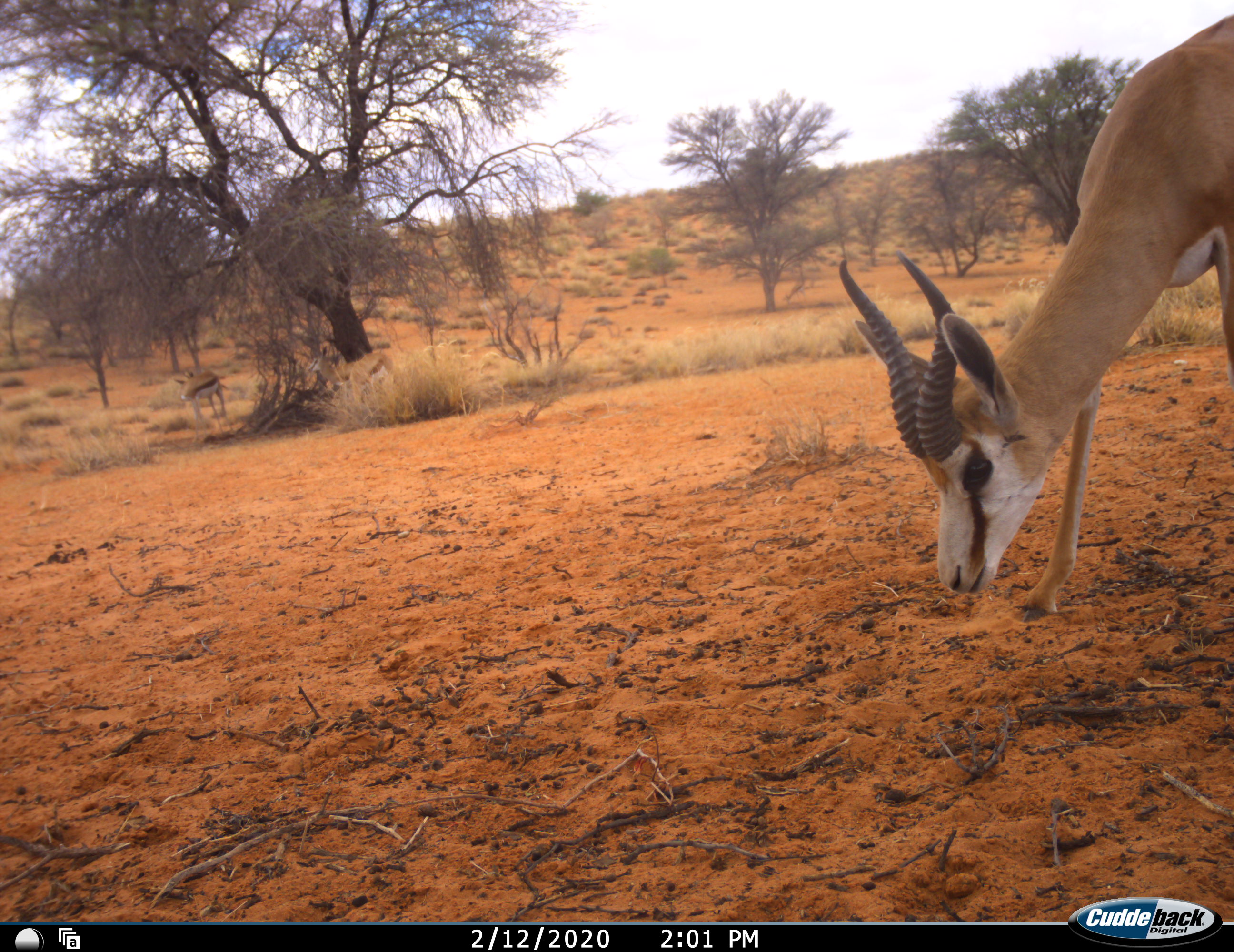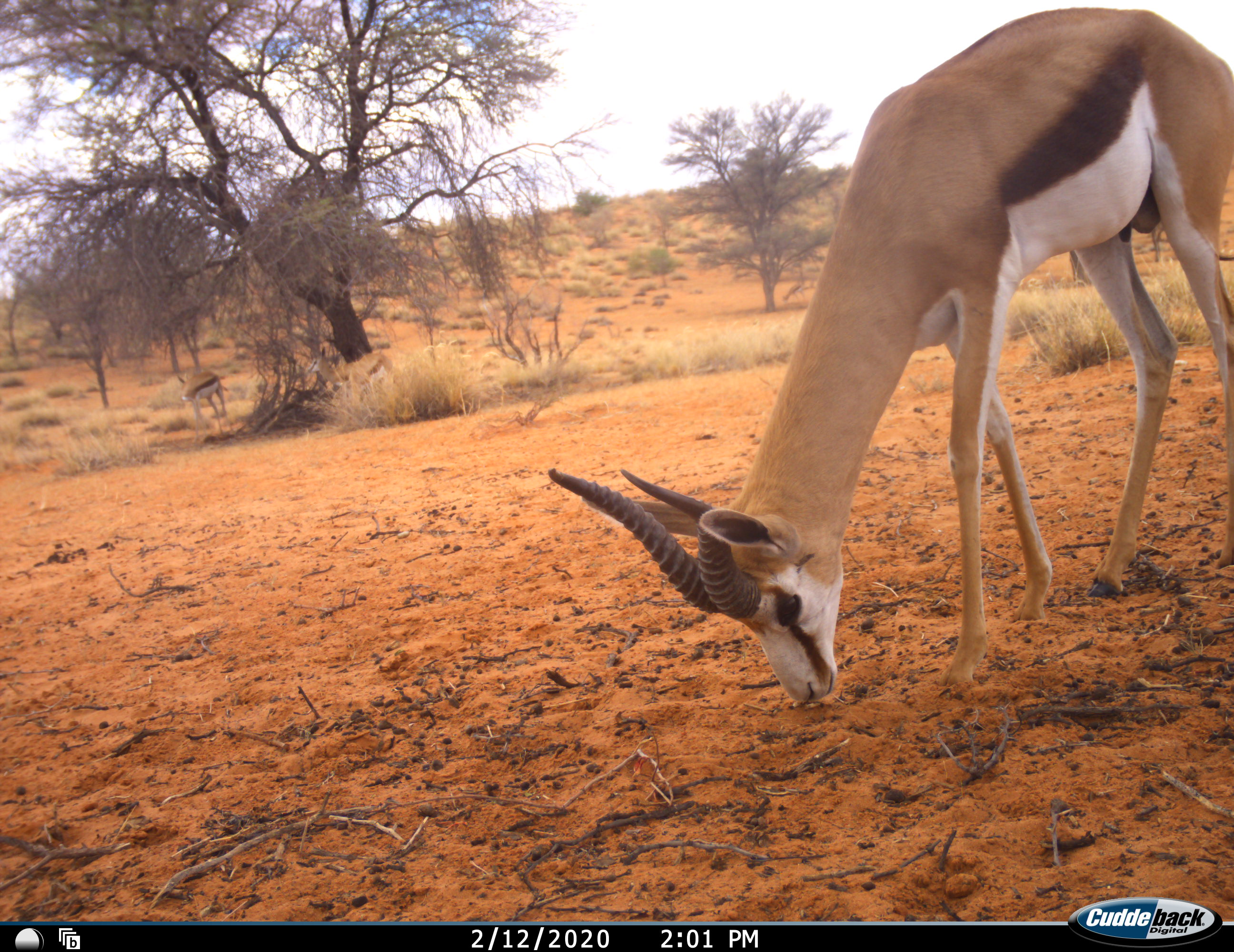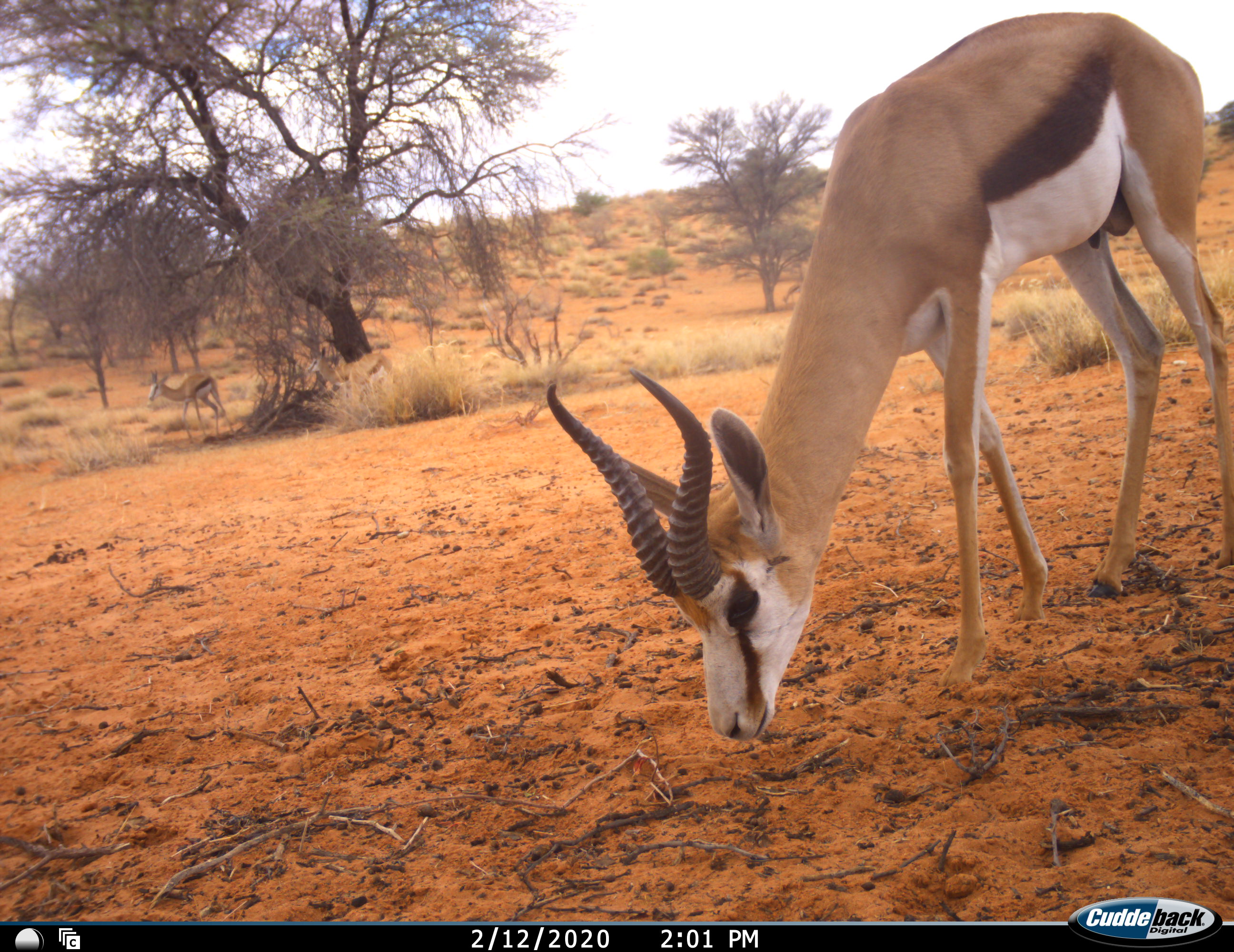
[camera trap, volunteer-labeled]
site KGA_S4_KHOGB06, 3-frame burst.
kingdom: Animalia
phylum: Chordata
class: Mammalia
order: Artiodactyla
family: Bovidae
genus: Antidorcas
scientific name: Antidorcas marsupialis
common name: springbok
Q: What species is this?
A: Springbok (Antidorcas marsupialis).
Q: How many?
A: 2.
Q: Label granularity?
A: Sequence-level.